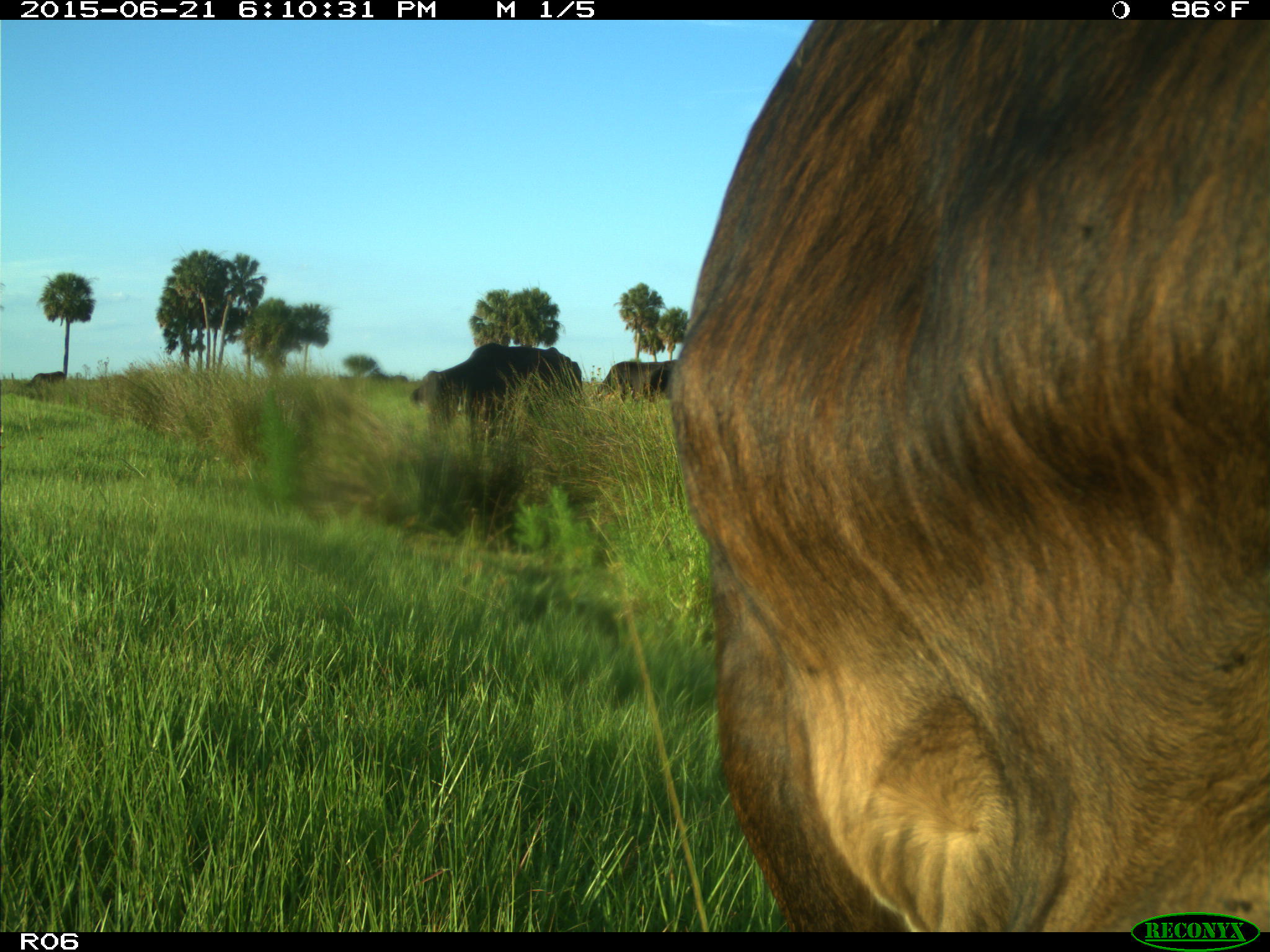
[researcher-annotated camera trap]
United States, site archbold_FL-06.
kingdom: Animalia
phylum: Chordata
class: Mammalia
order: Artiodactyla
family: Bovidae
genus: Bos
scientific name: Bos taurus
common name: domestic cow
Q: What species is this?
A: Bos taurus (domestic cow).